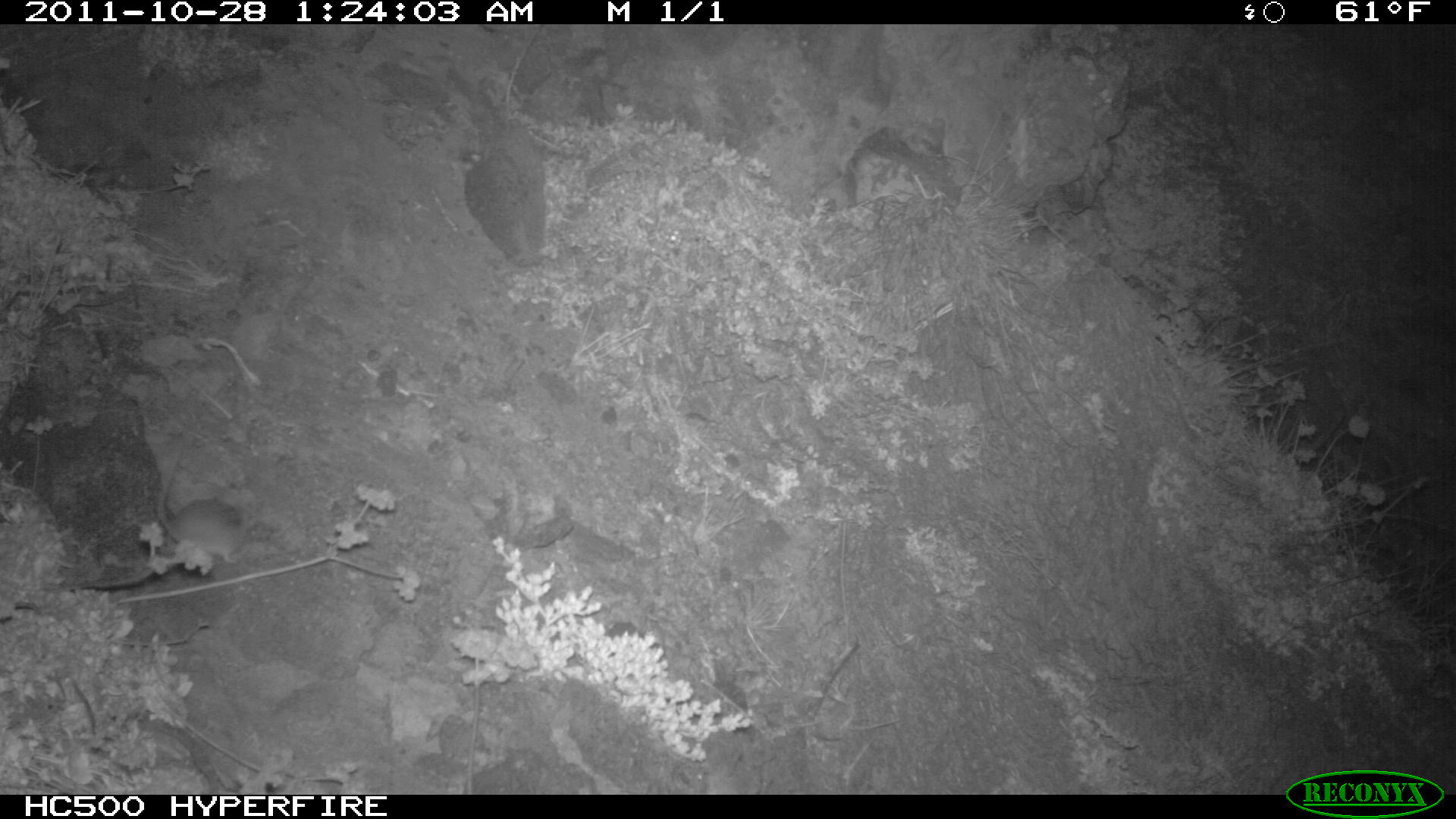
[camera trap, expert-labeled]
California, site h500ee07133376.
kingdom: Animalia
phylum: Chordata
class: Mammalia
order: Rodentia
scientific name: Rodentia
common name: rodent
Rodent (Rodentia).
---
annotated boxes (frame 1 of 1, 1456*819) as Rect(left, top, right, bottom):
rodent: Rect(152, 432, 254, 565)